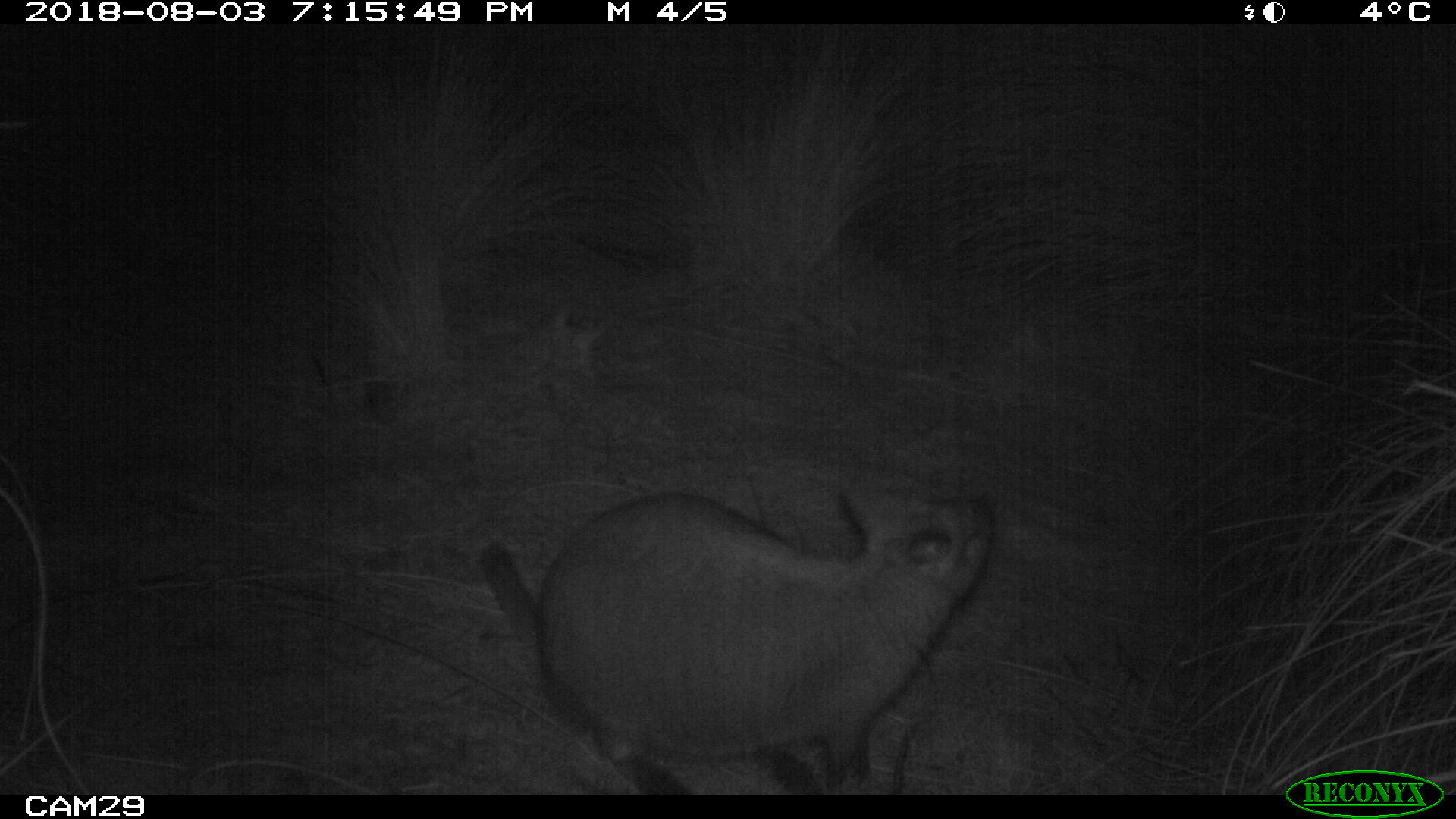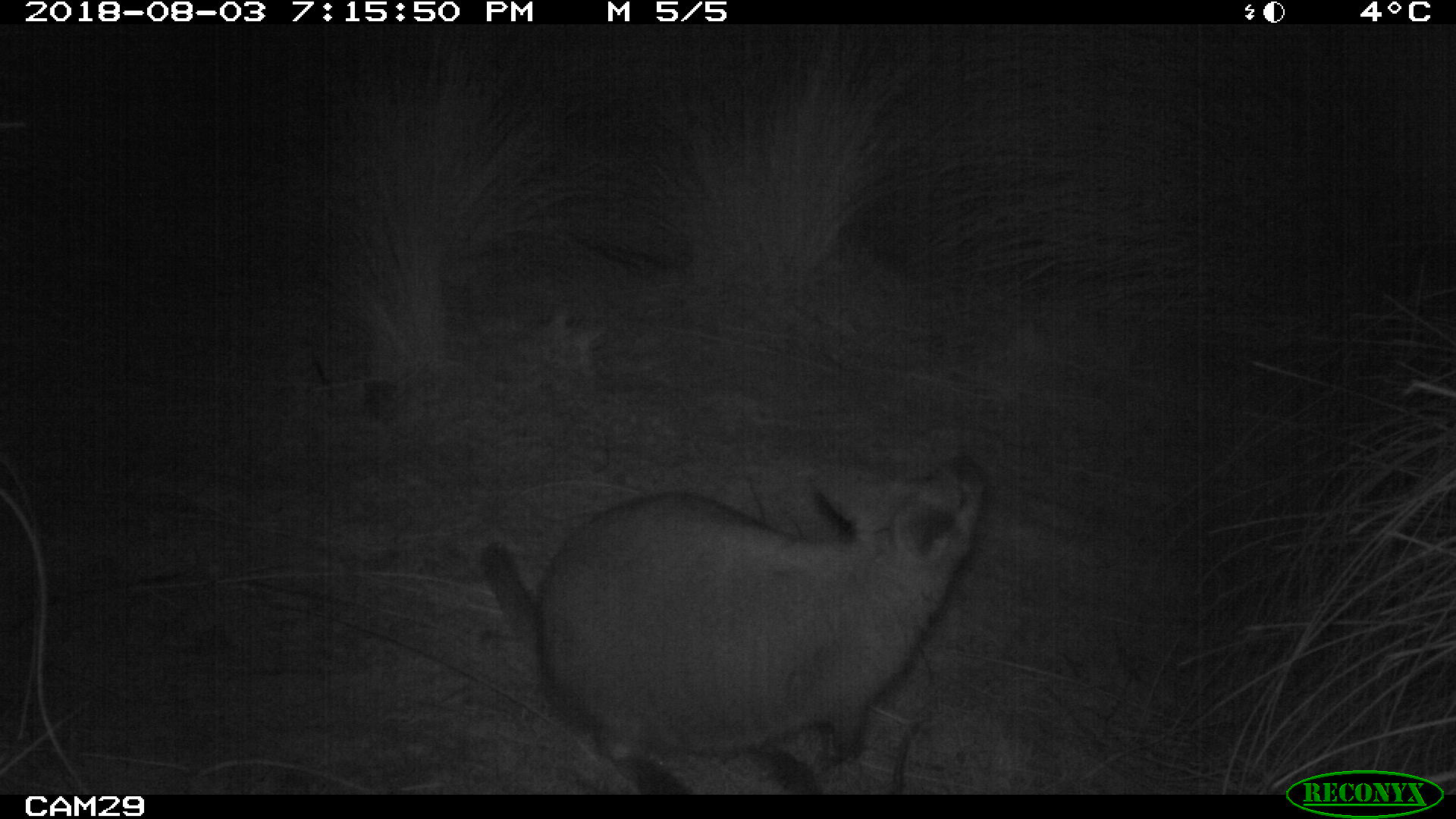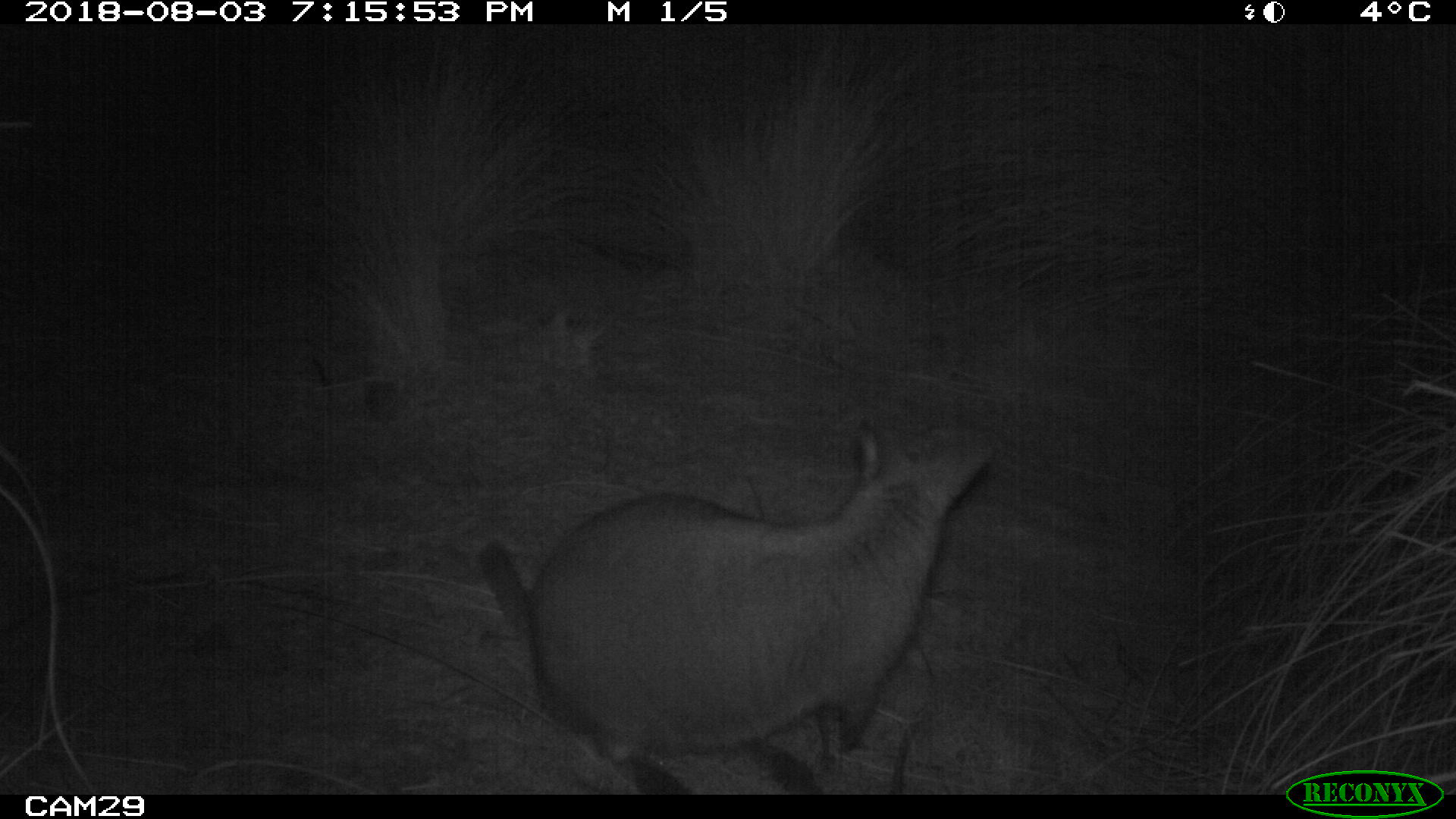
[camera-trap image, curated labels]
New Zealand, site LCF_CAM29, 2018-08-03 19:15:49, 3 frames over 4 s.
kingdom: Animalia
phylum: Chordata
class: Mammalia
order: Diprotodontia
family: Macropodidae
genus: Notamacropus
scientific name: Notamacropus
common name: wallaby